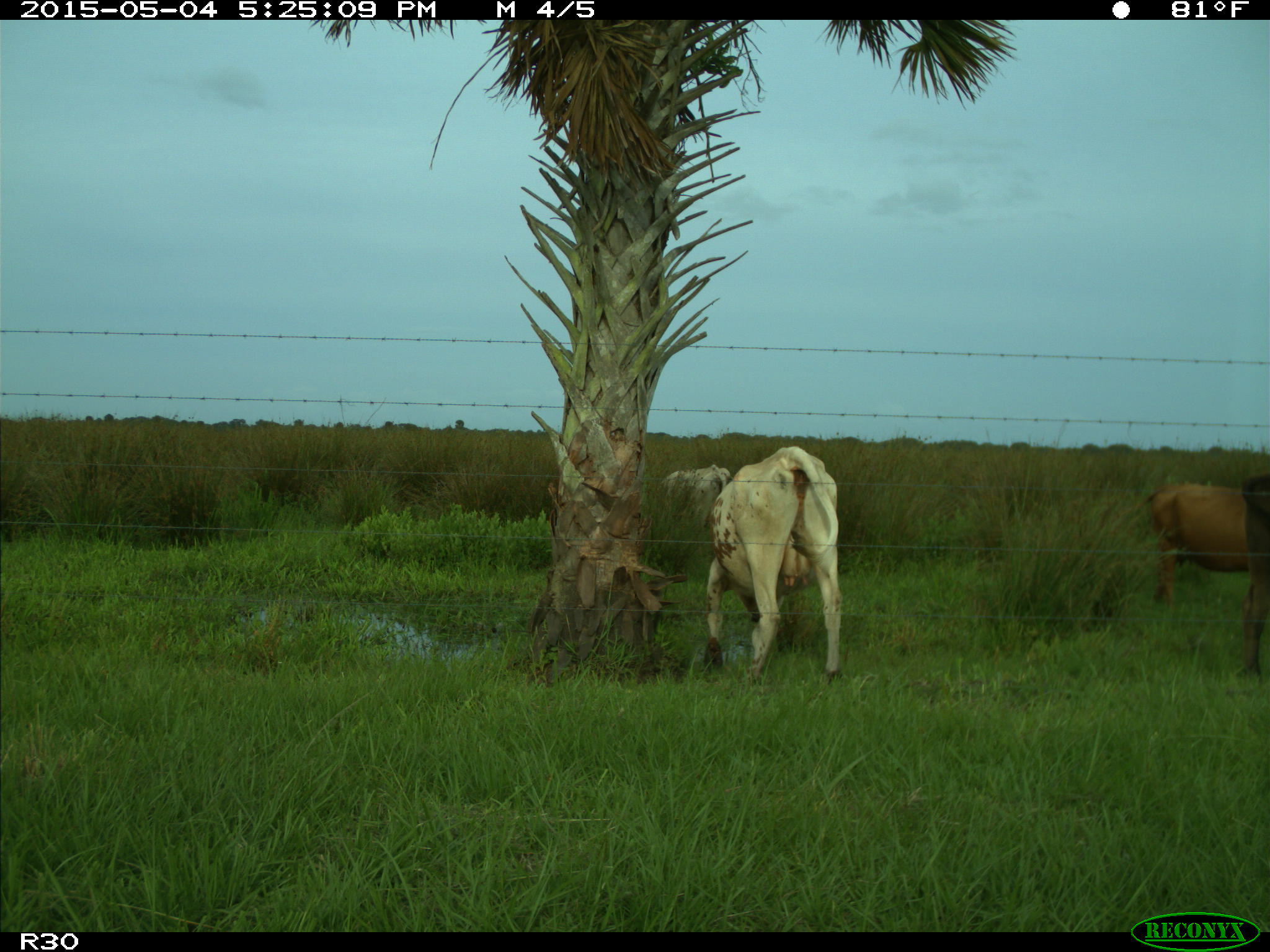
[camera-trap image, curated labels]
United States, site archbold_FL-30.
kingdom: Animalia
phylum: Chordata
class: Mammalia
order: Artiodactyla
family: Bovidae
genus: Bos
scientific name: Bos taurus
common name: domestic cow